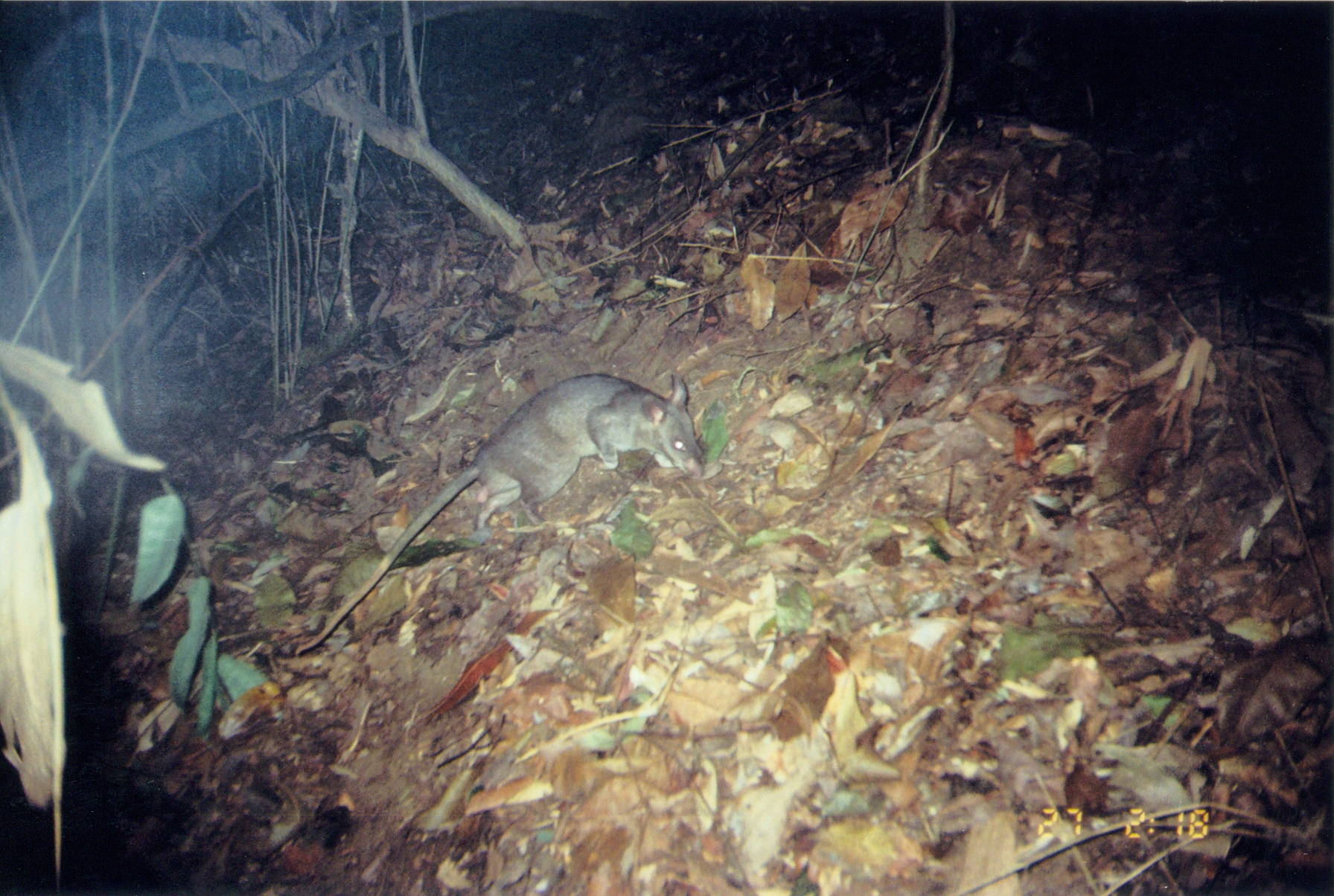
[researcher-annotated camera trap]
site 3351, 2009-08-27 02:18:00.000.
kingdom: Animalia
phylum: Chordata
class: Mammalia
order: Rodentia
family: Nesomyidae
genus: Cricetomys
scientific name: Cricetomys gambianus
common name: african giant pouched rat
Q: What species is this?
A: Cricetomys gambianus (african giant pouched rat).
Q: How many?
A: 1.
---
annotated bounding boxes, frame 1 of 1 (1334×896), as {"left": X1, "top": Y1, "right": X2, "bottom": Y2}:
cricetomys gambianus: {"left": 295, "top": 366, "right": 708, "bottom": 660}